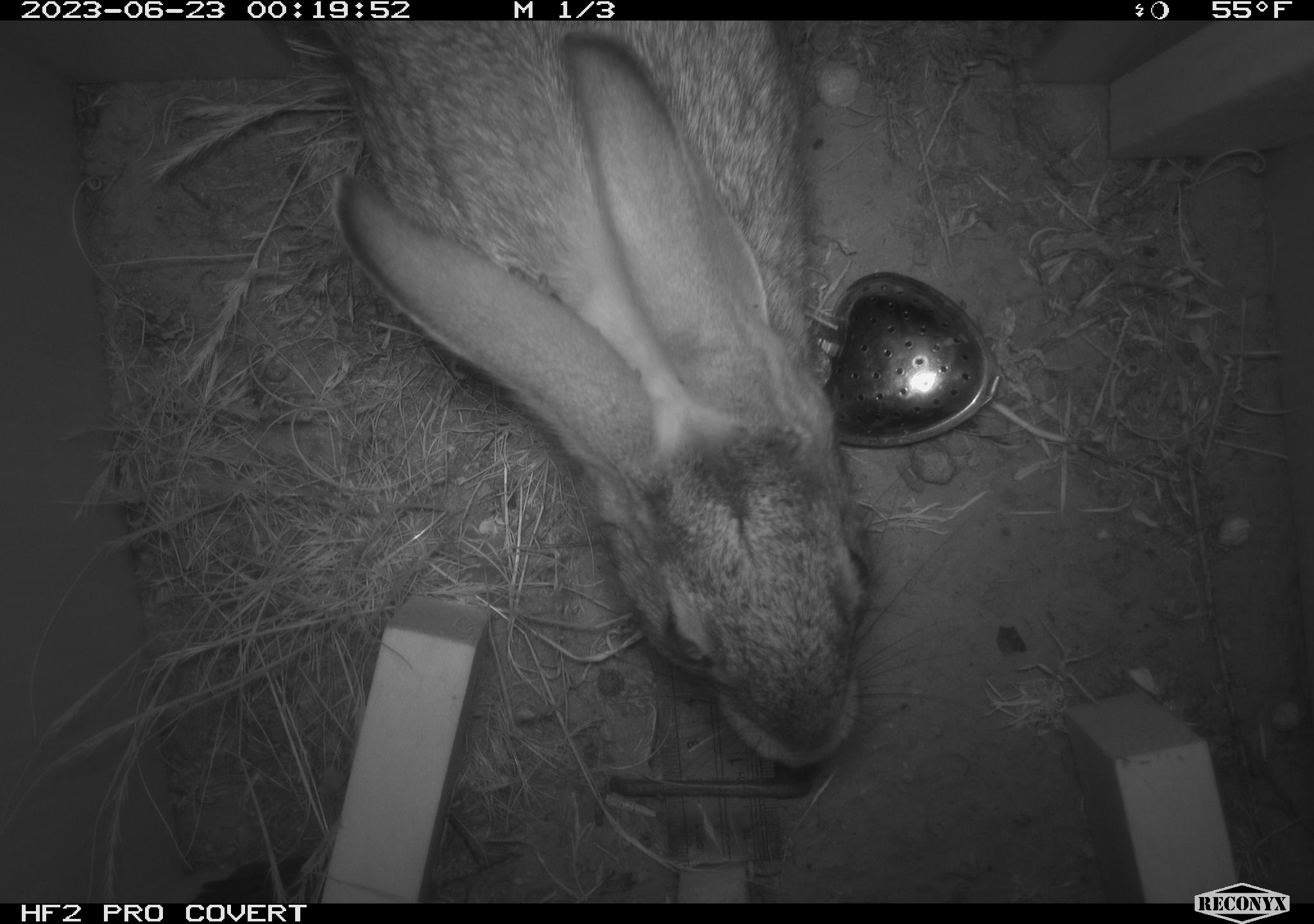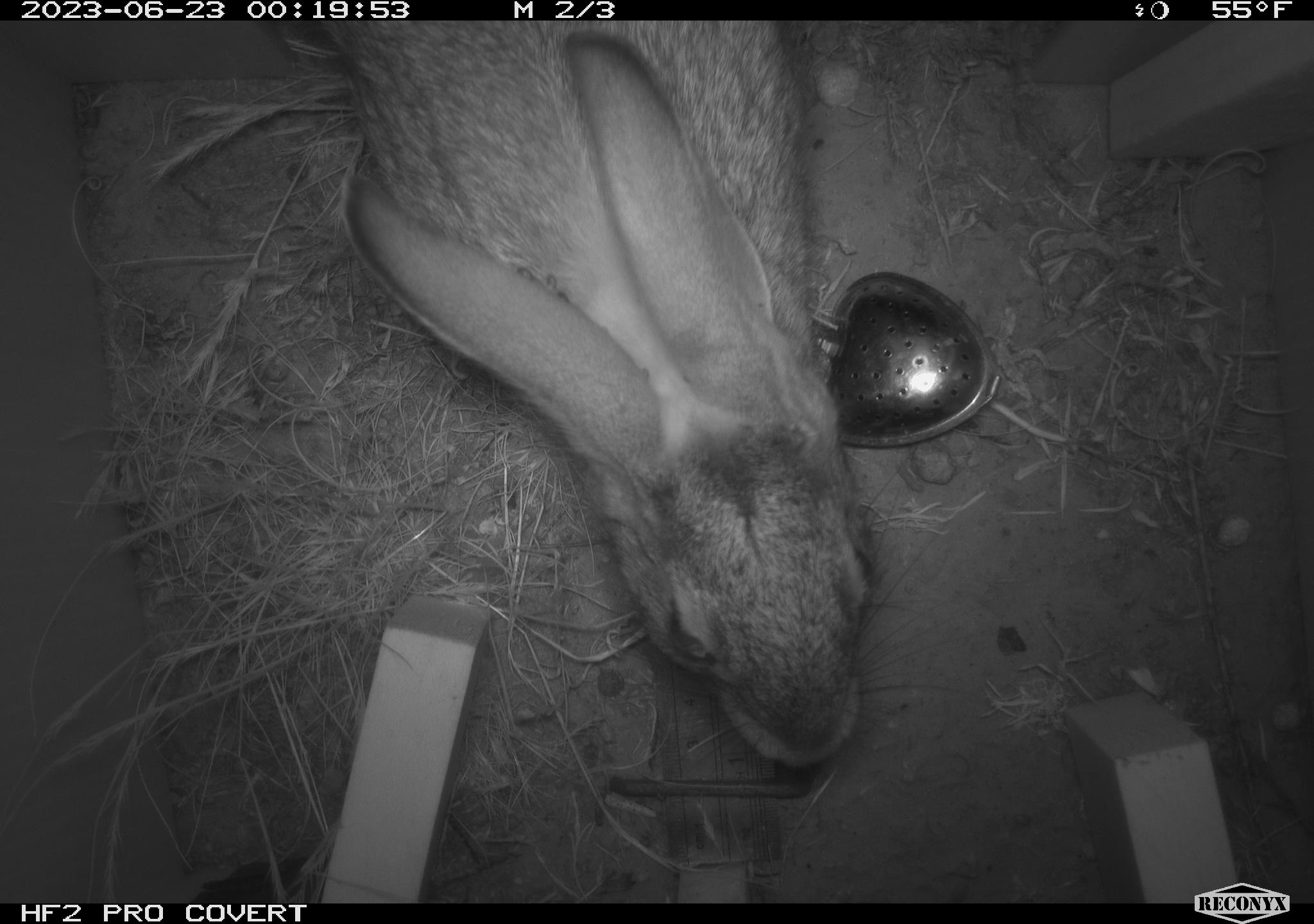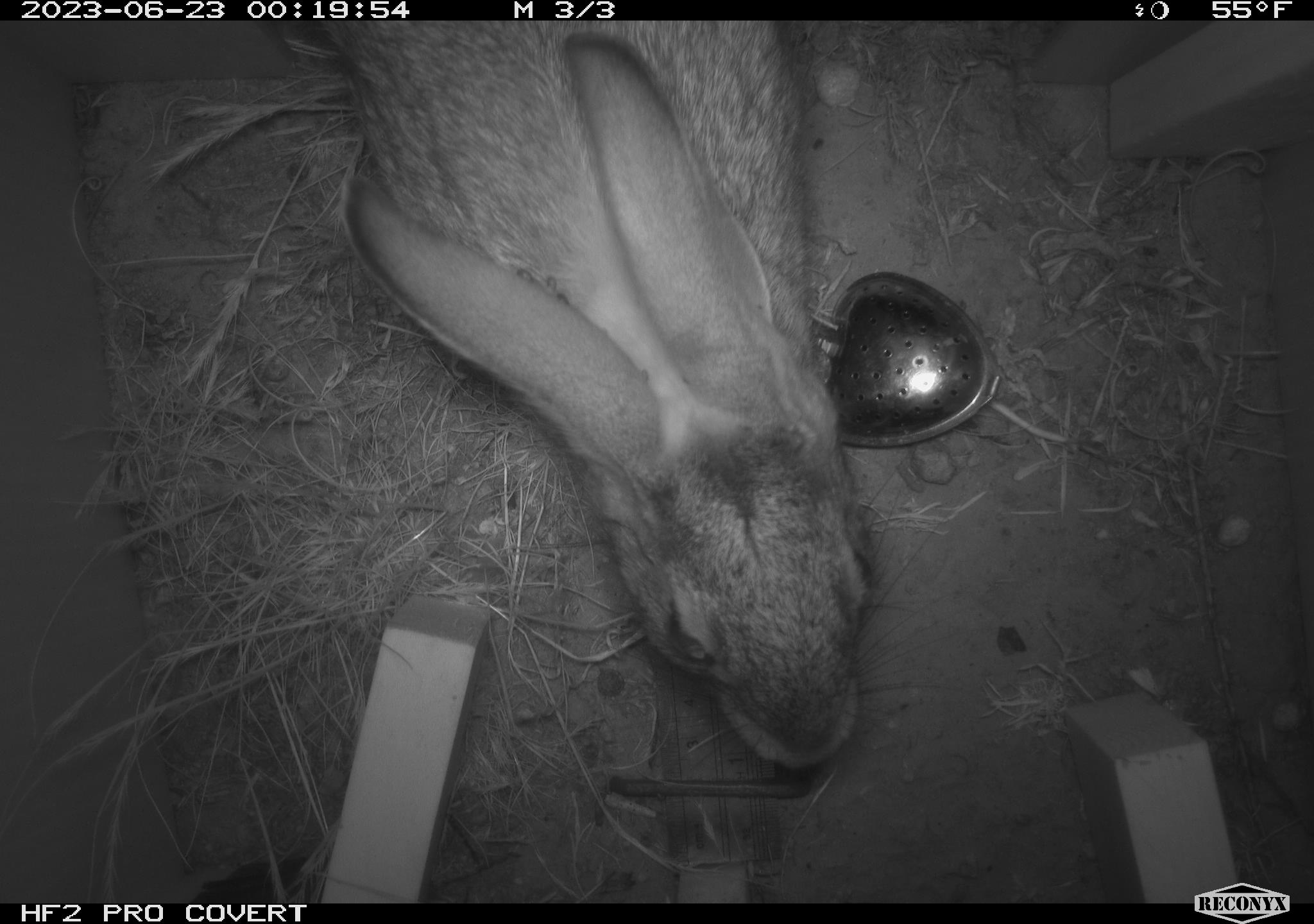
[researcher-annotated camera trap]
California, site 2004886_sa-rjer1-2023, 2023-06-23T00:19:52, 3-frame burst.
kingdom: Animalia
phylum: Chordata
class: Mammalia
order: Lagomorpha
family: Leporidae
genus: Sylvilagus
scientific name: Sylvilagus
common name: cottontail rabbits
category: sylvilagus species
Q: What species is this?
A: Sylvilagus species (cottontail rabbits) (Sylvilagus).